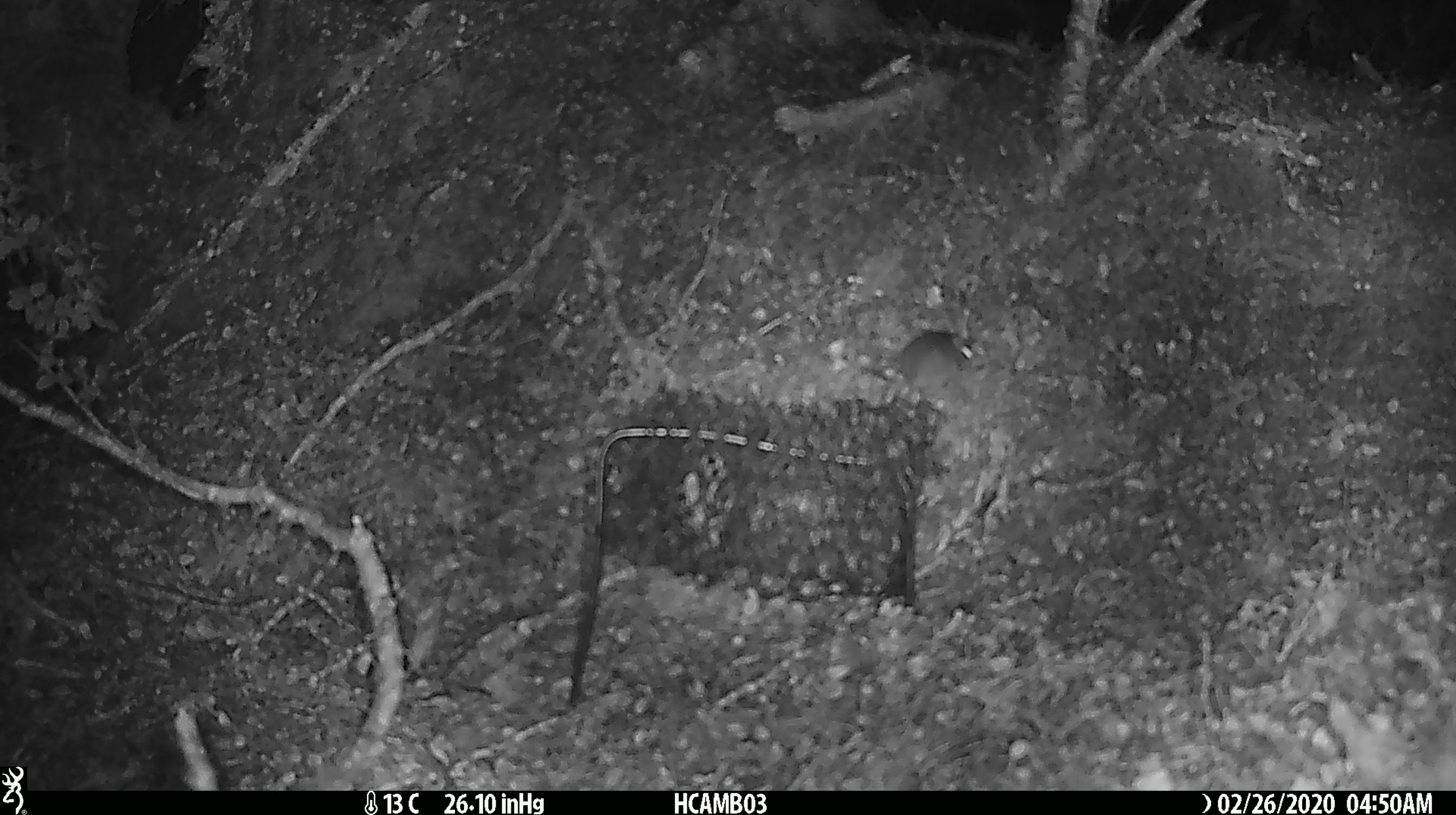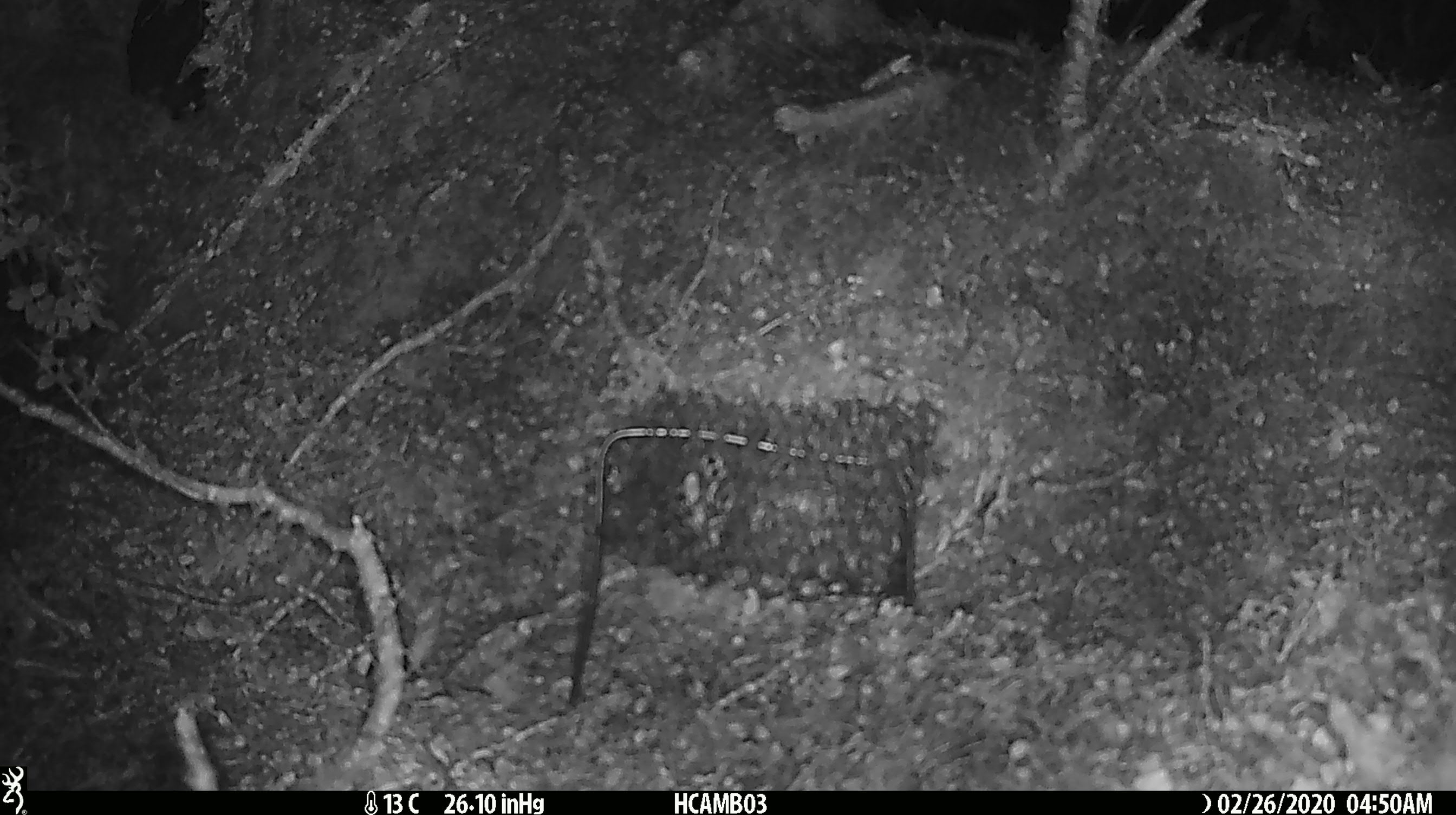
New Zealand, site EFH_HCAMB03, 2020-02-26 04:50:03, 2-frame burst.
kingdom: Animalia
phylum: Chordata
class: Mammalia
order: Rodentia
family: Muridae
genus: Mus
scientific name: Mus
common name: mouse